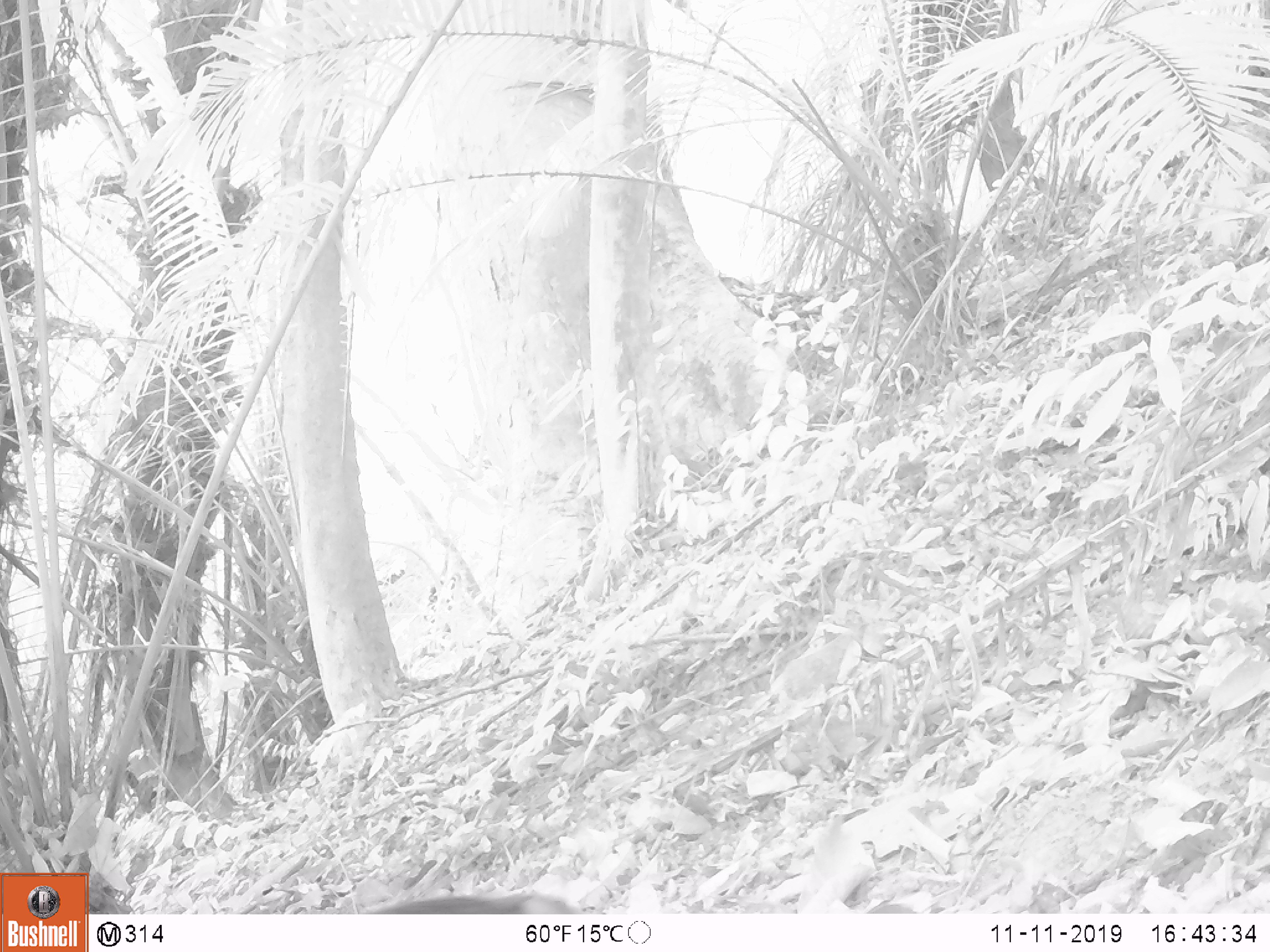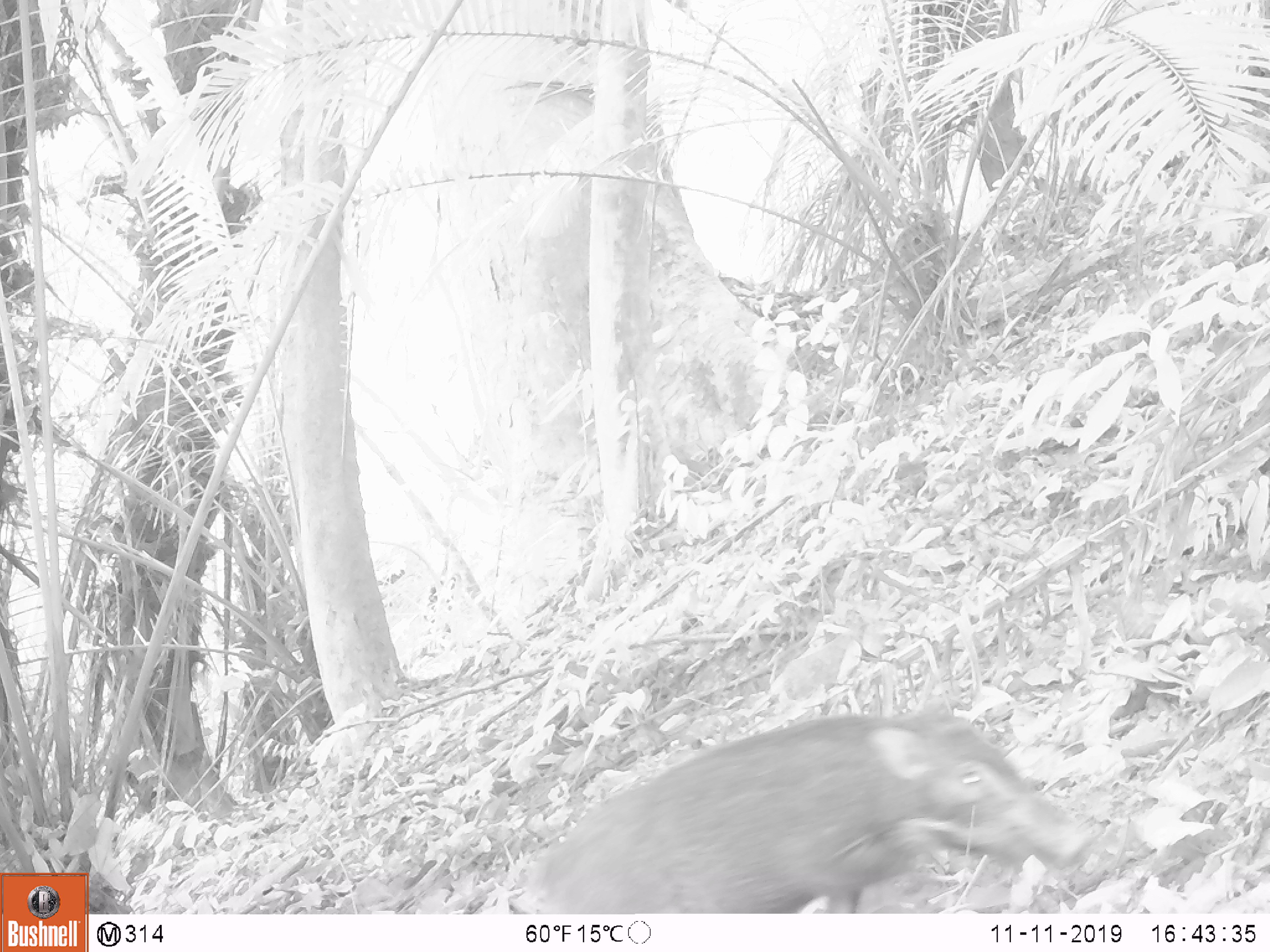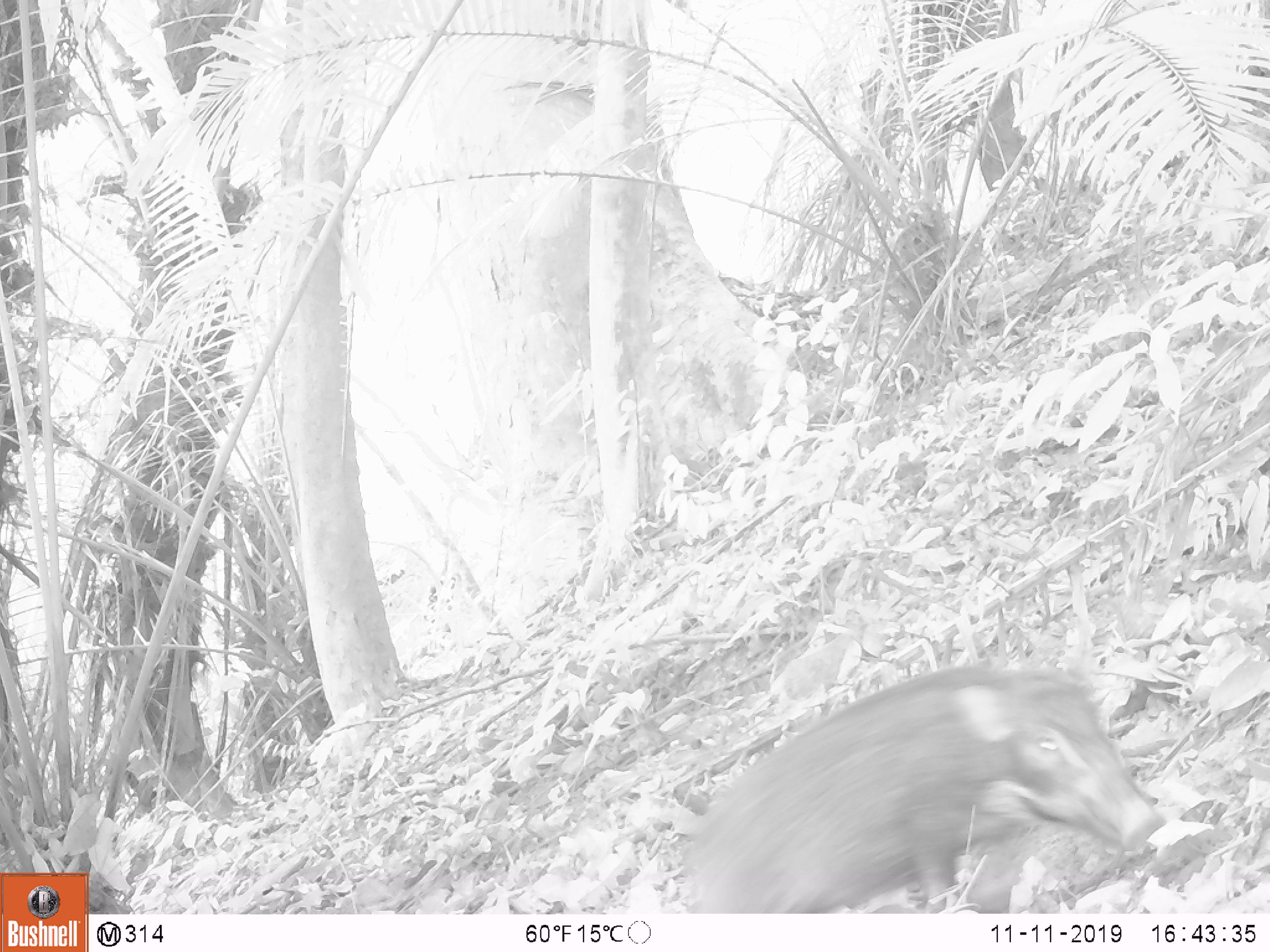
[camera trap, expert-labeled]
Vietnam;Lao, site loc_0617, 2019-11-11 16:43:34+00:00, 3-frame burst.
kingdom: Animalia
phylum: Chordata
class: Mammalia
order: Artiodactyla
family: Suidae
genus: Sus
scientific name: Sus scrofa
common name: eurasian wild pig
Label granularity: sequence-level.